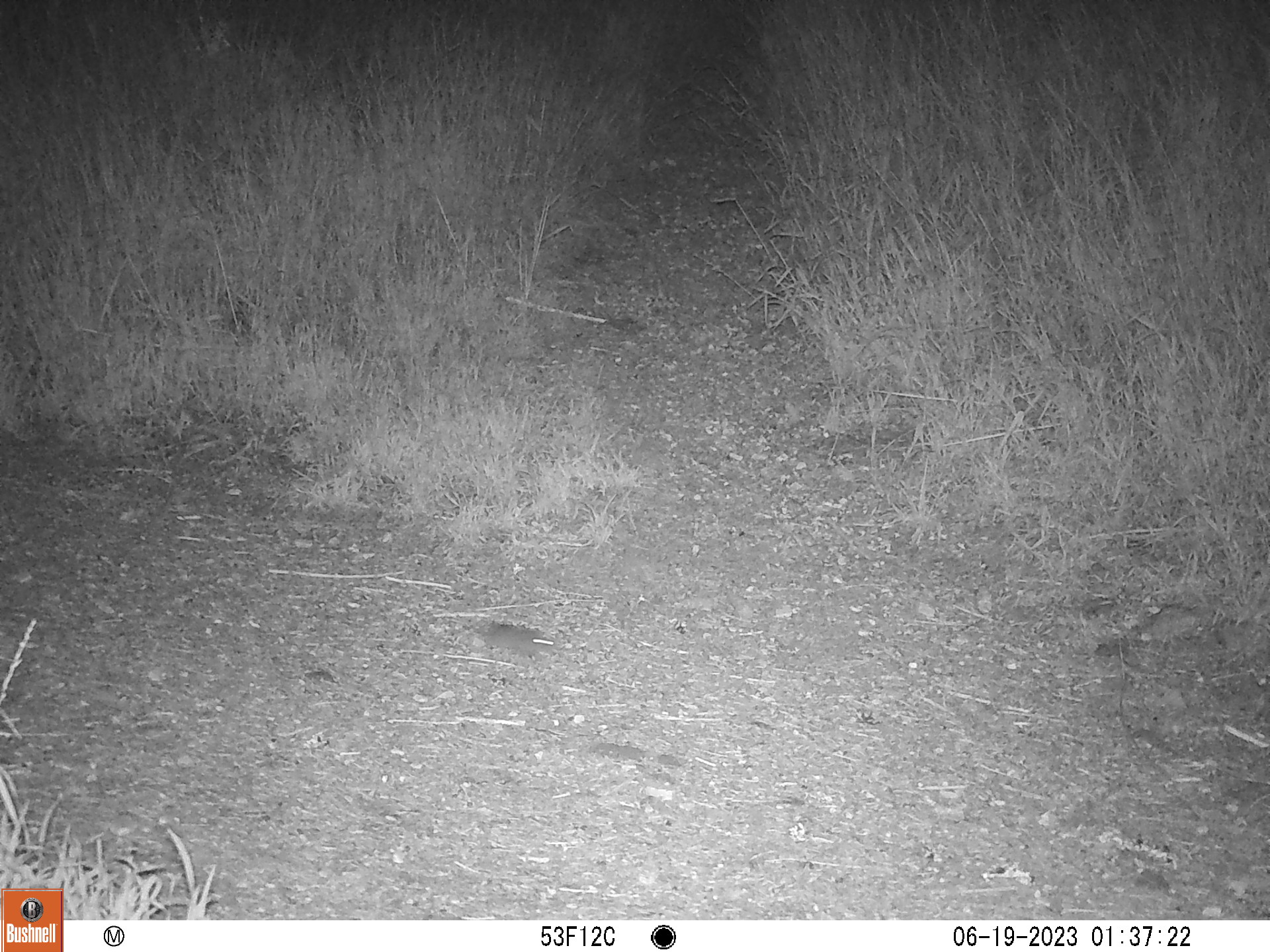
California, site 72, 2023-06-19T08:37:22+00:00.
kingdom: Animalia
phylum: Chordata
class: Mammalia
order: Rodentia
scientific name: Rodentia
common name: mouse or rat